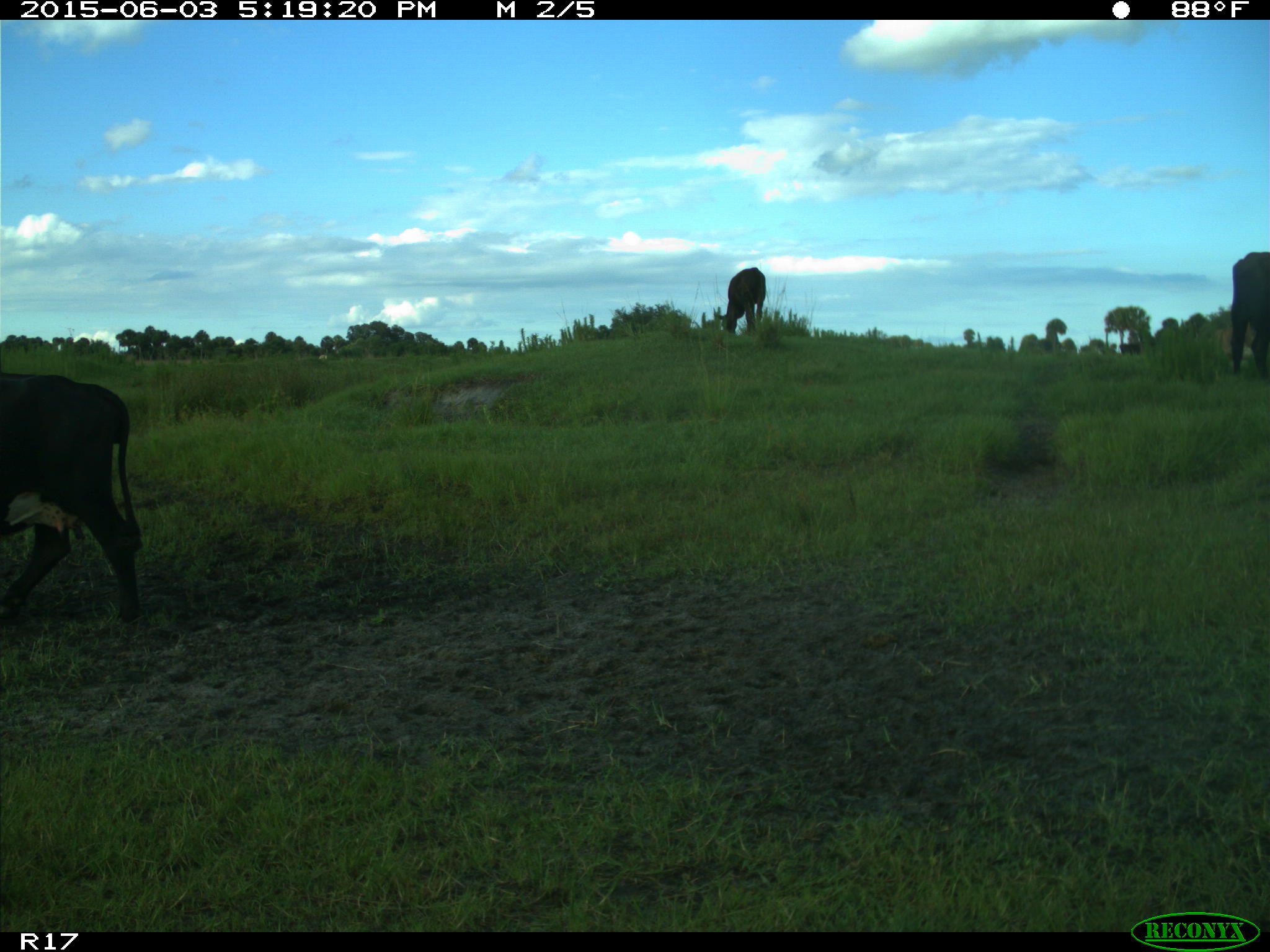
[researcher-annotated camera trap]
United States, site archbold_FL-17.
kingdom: Animalia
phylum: Chordata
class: Mammalia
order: Artiodactyla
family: Bovidae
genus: Bos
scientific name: Bos taurus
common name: domestic cow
Bos taurus (domestic cow).